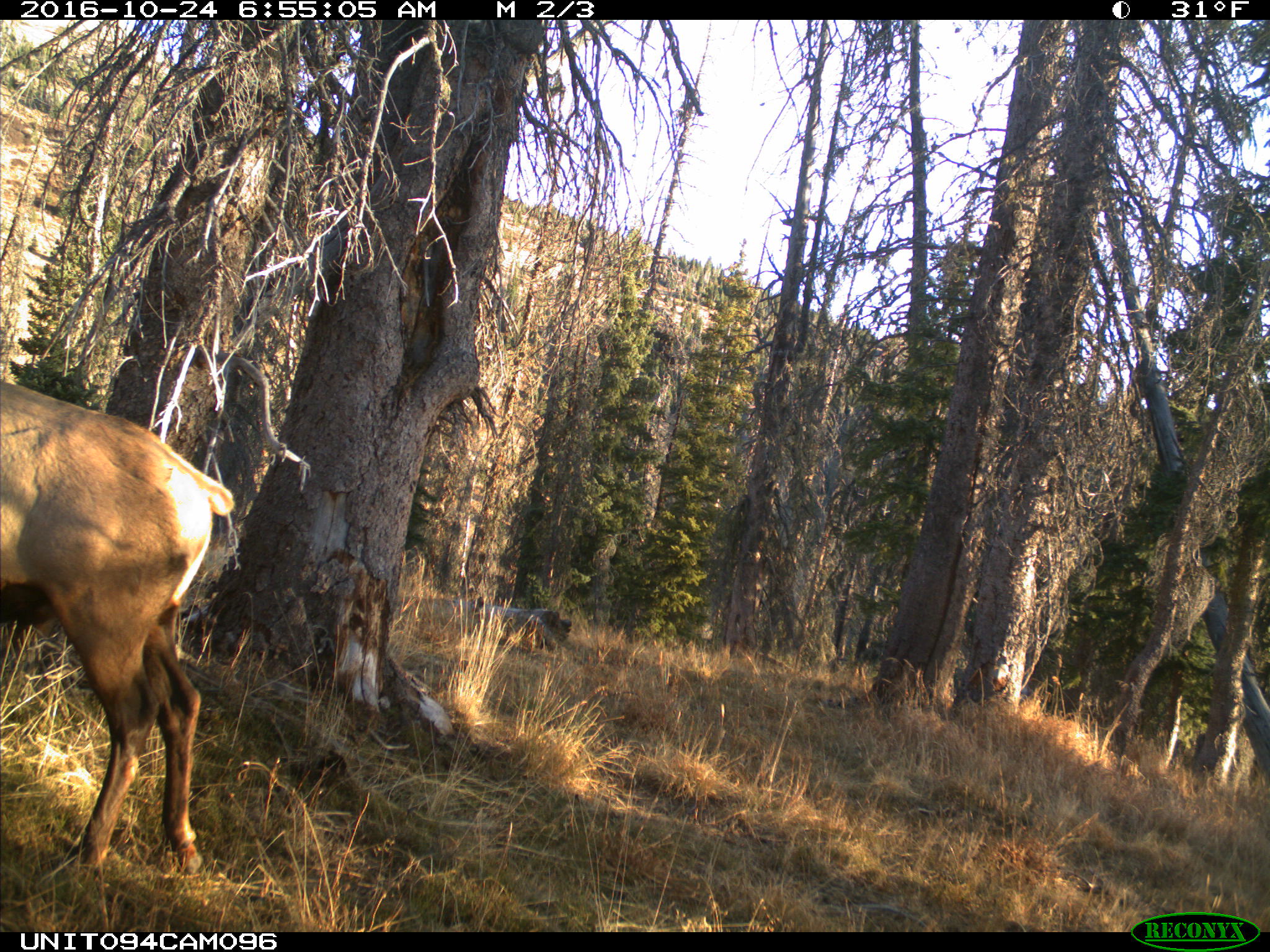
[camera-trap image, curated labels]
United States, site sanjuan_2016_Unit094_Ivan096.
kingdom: Animalia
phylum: Chordata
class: Mammalia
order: Artiodactyla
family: Cervidae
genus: Cervus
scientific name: Cervus elaphus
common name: red deer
Cervus elaphus (red deer).